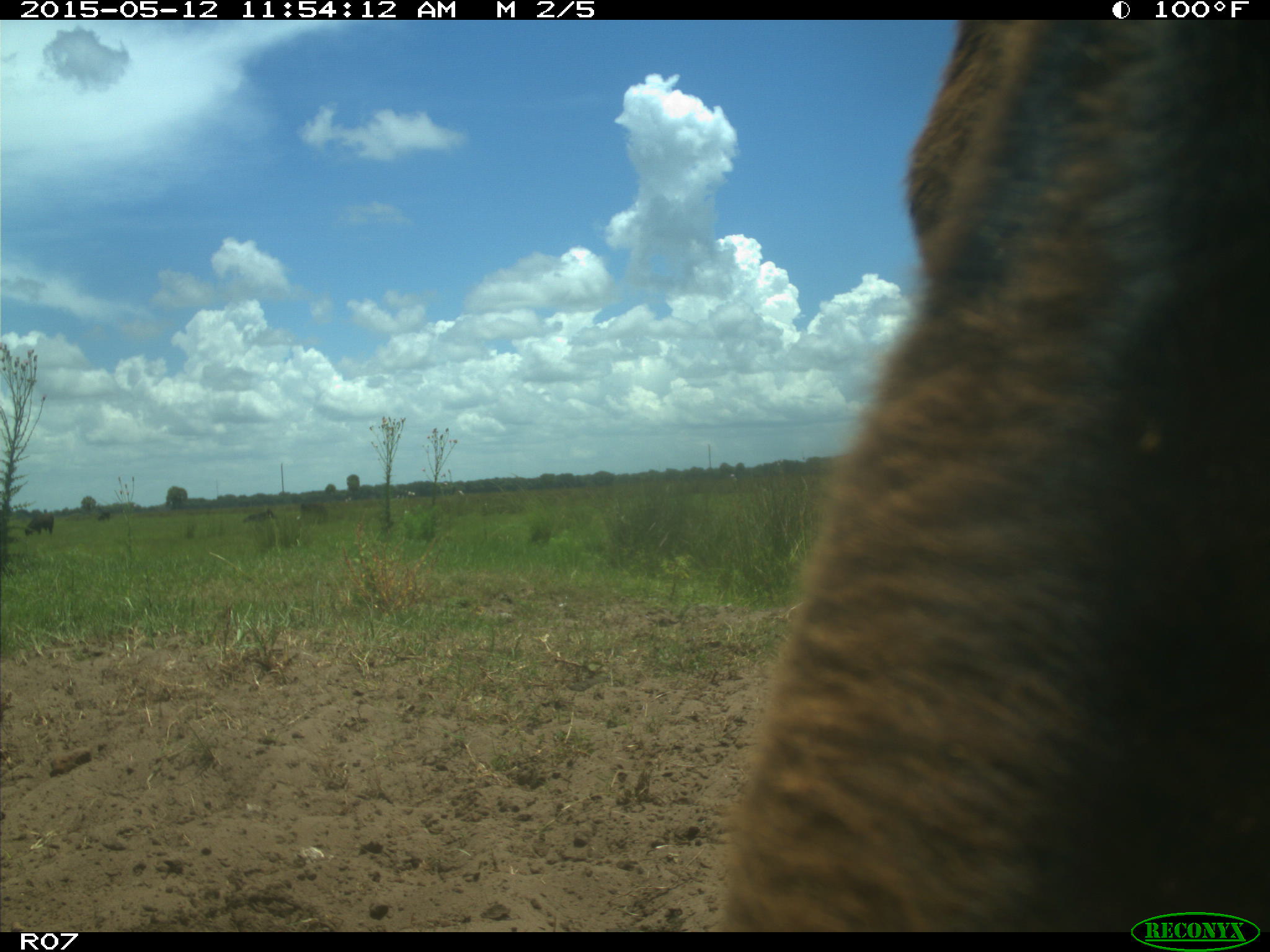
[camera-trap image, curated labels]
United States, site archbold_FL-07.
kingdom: Animalia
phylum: Chordata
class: Mammalia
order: Artiodactyla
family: Bovidae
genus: Bos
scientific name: Bos taurus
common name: domestic cow